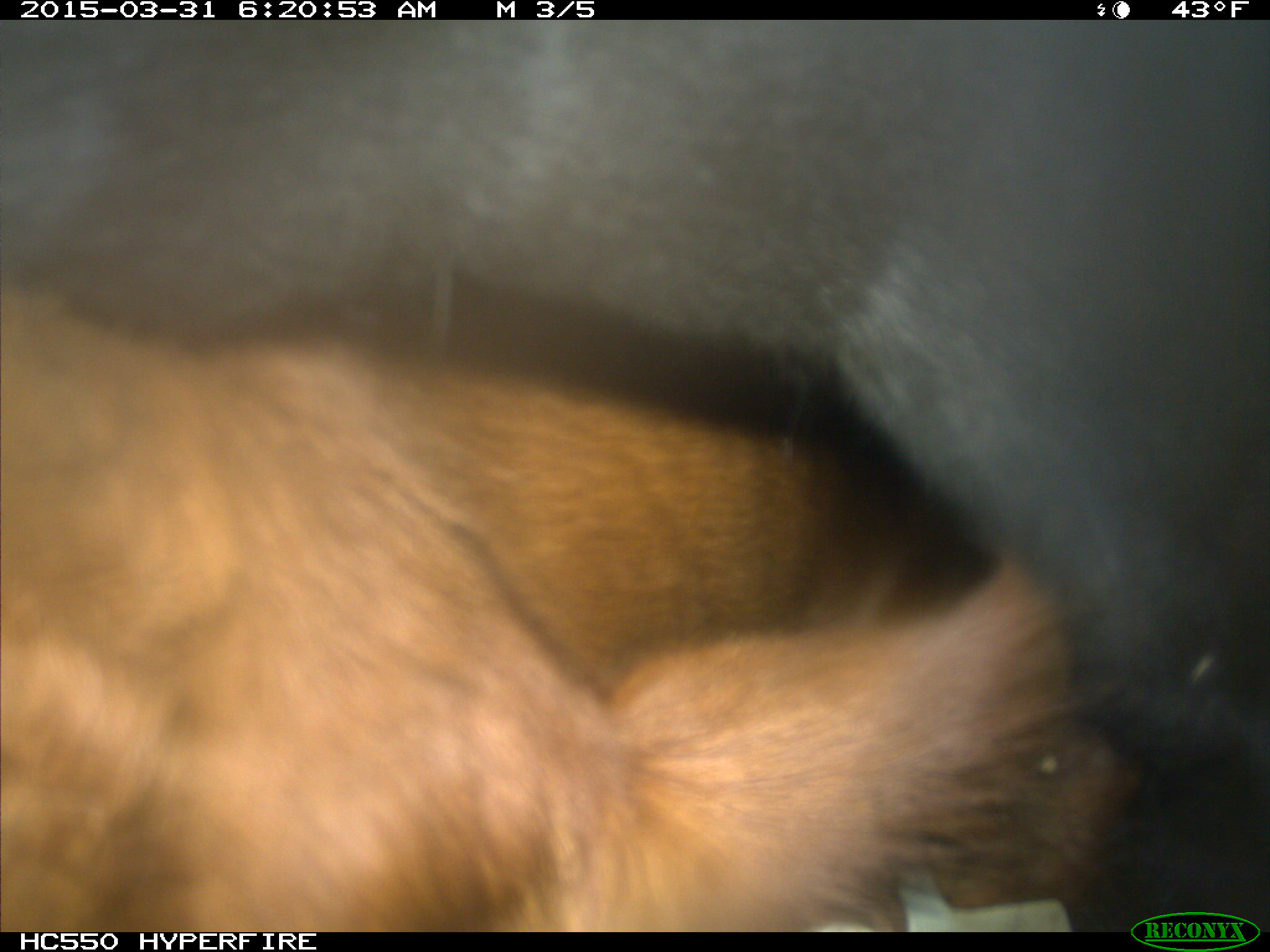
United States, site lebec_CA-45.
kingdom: Animalia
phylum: Chordata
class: Mammalia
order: Artiodactyla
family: Bovidae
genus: Bos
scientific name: Bos taurus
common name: domestic cow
Bos taurus (domestic cow).